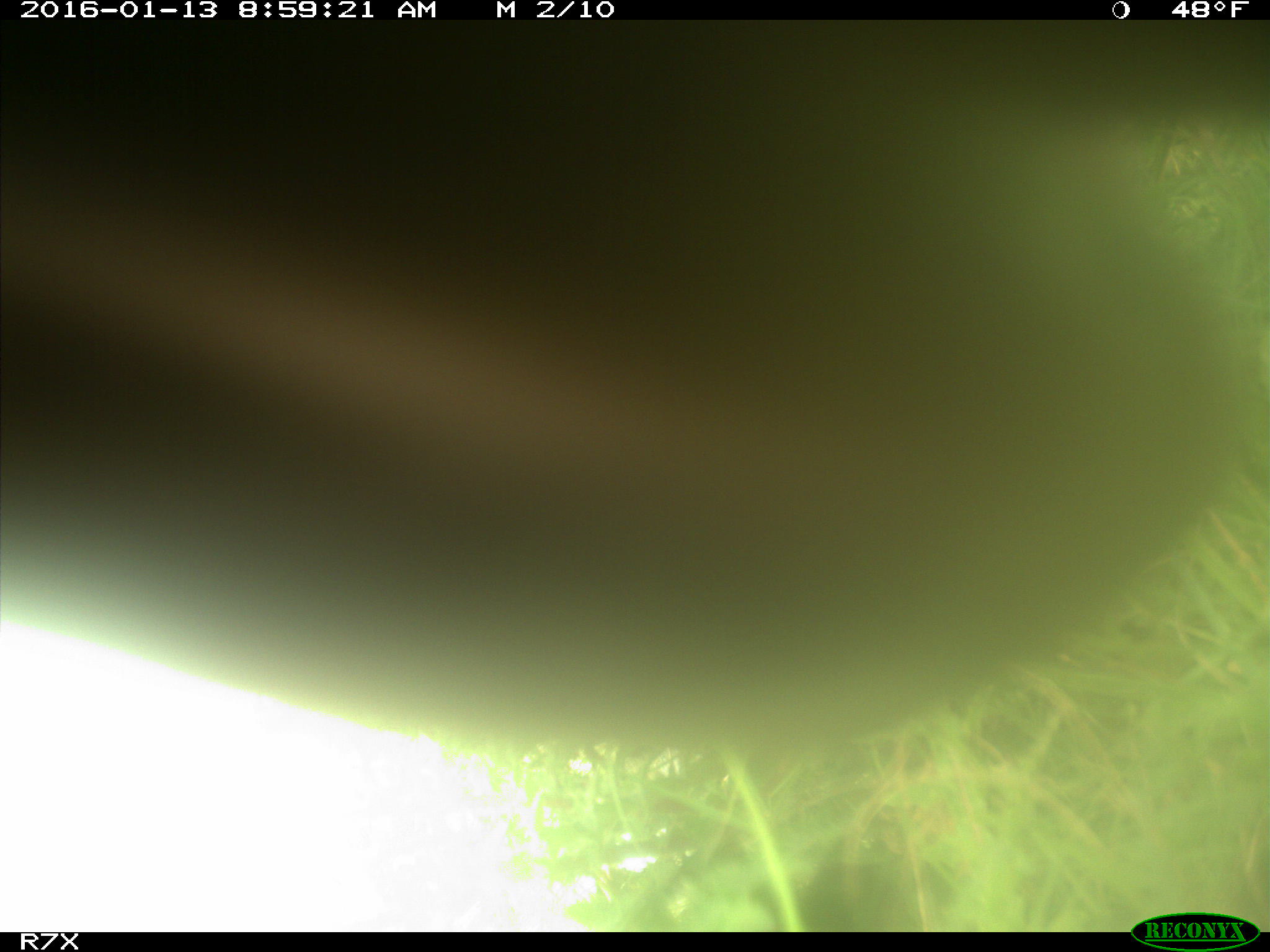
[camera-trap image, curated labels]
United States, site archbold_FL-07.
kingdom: Animalia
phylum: Chordata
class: Mammalia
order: Artiodactyla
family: Bovidae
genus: Bos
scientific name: Bos taurus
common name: domestic cow